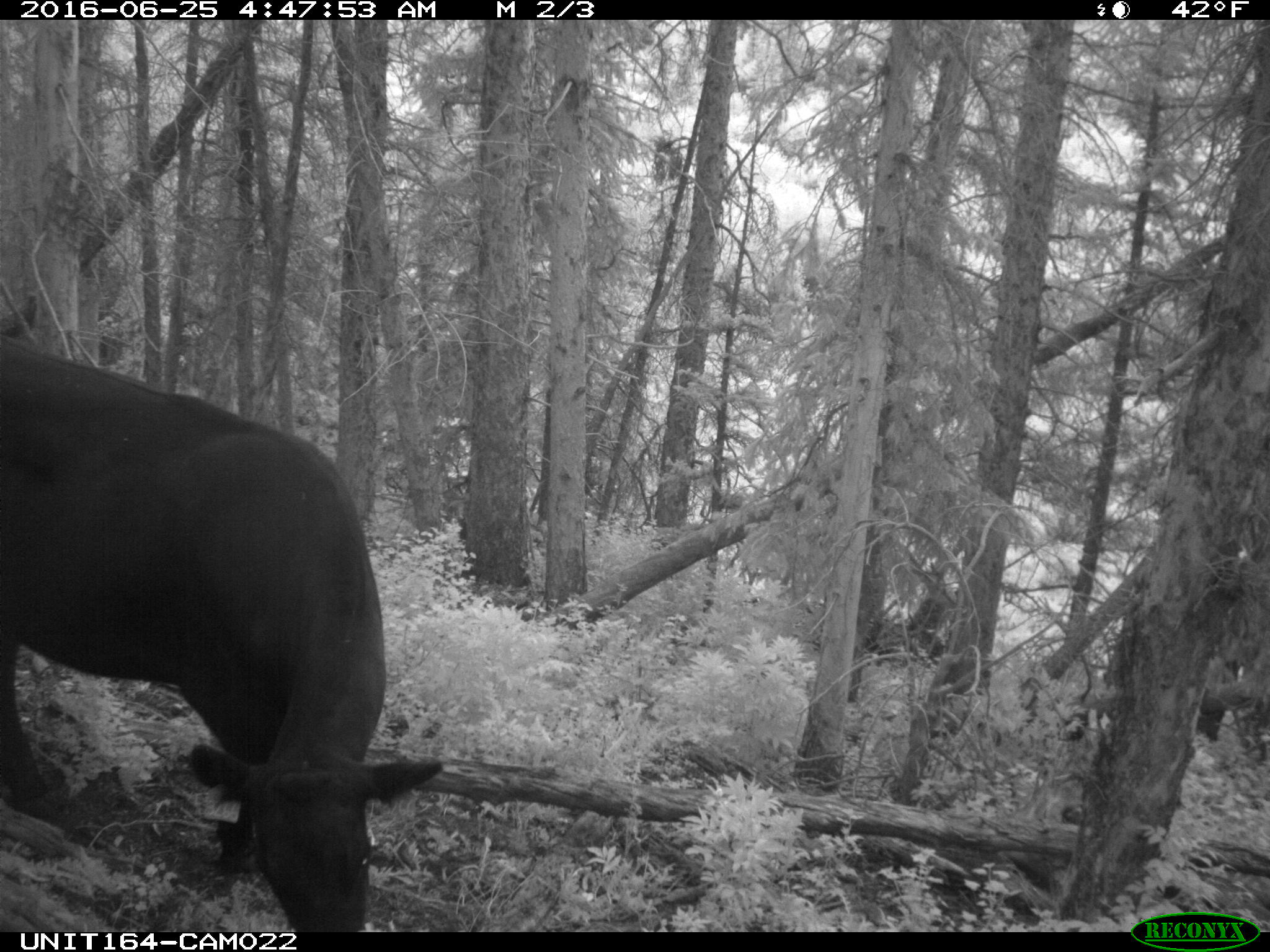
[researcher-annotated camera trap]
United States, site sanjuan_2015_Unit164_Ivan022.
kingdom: Animalia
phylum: Chordata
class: Mammalia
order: Artiodactyla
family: Bovidae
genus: Bos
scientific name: Bos taurus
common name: domestic cow